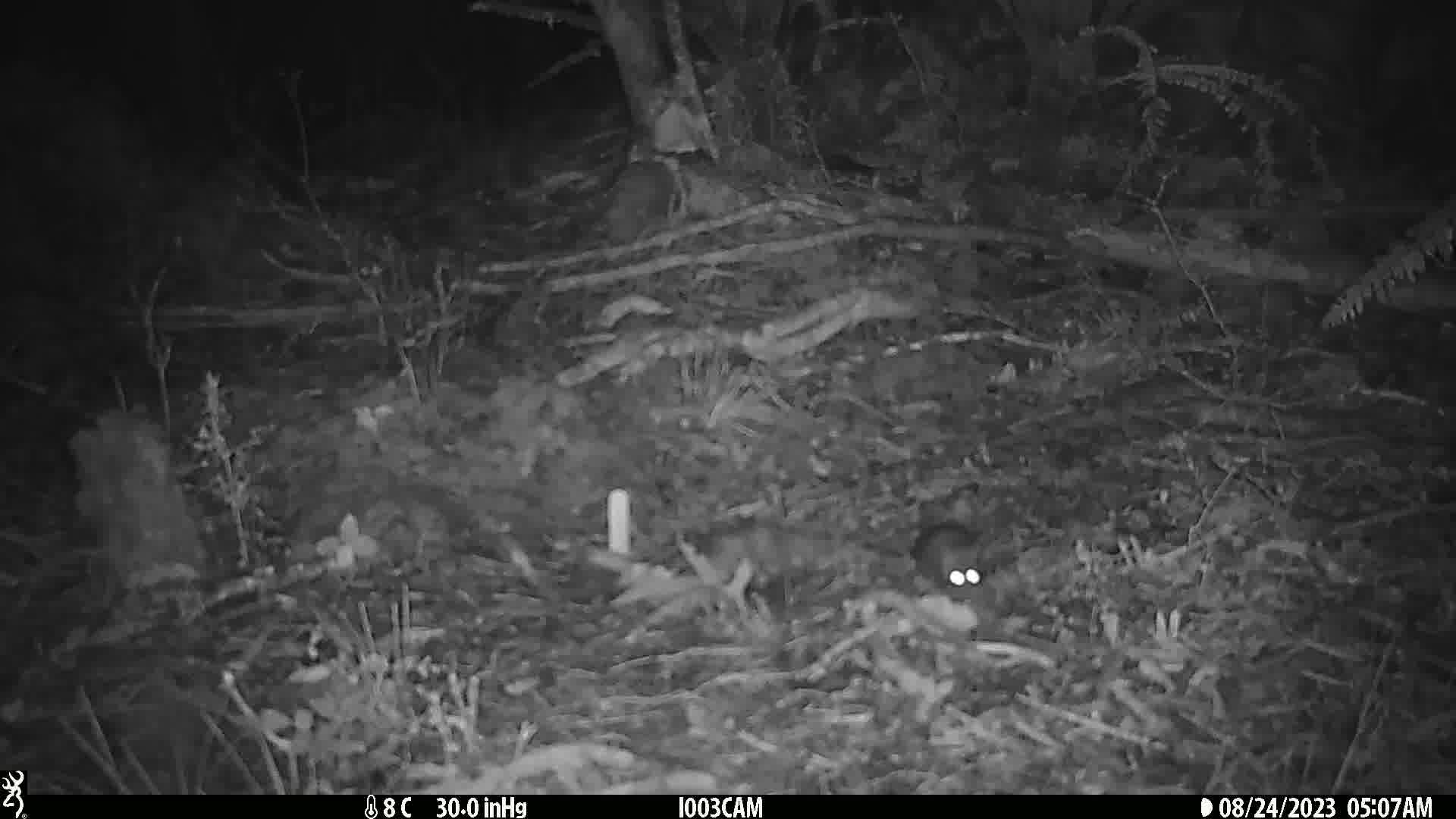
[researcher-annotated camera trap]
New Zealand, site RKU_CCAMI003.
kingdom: Animalia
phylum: Chordata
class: Mammalia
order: Rodentia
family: Muridae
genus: Rattus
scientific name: Rattus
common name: rat